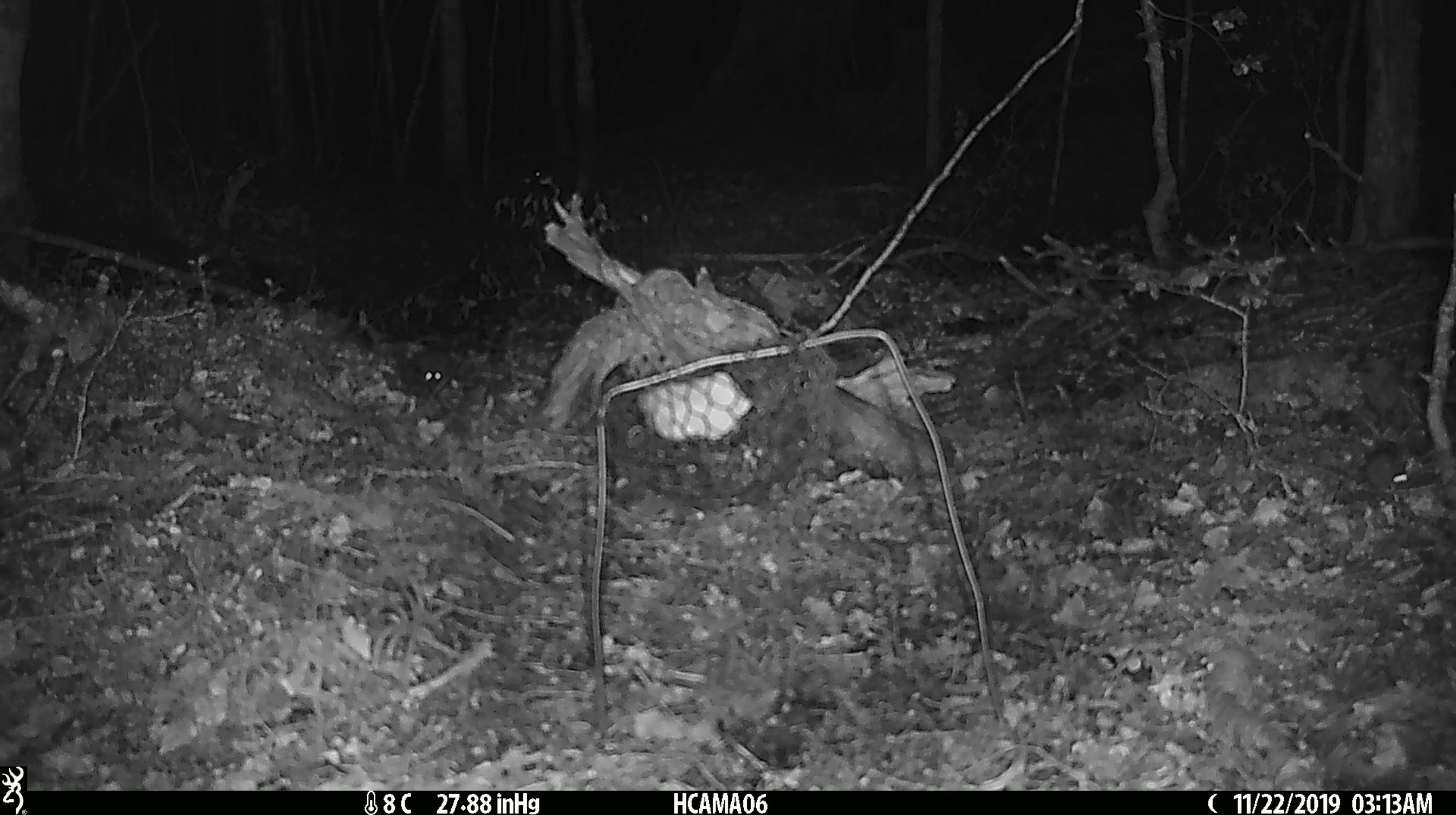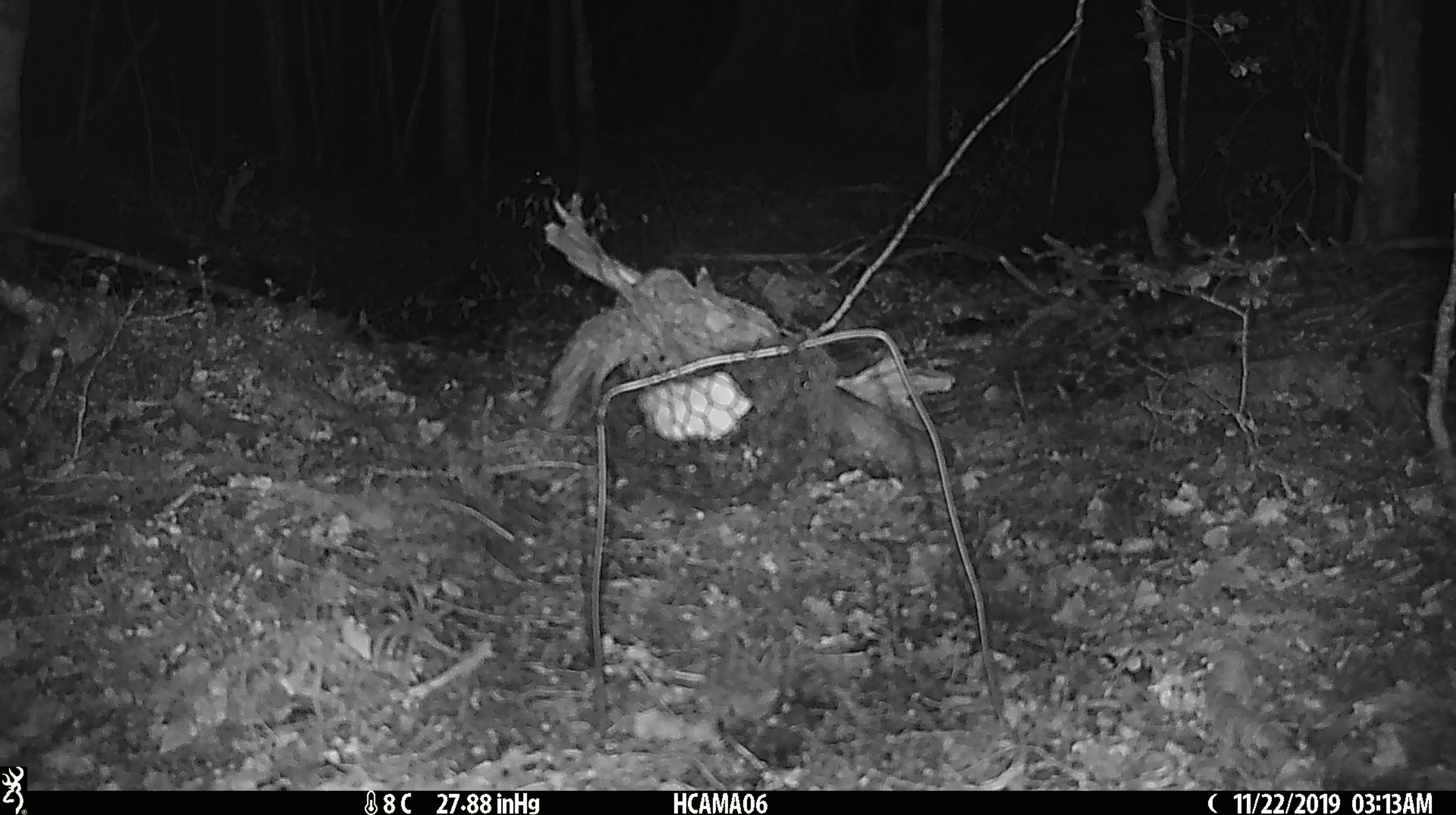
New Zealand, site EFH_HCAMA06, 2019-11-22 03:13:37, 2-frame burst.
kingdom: Animalia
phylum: Chordata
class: Mammalia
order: Rodentia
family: Muridae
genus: Mus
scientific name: Mus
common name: mouse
Mouse (Mus).